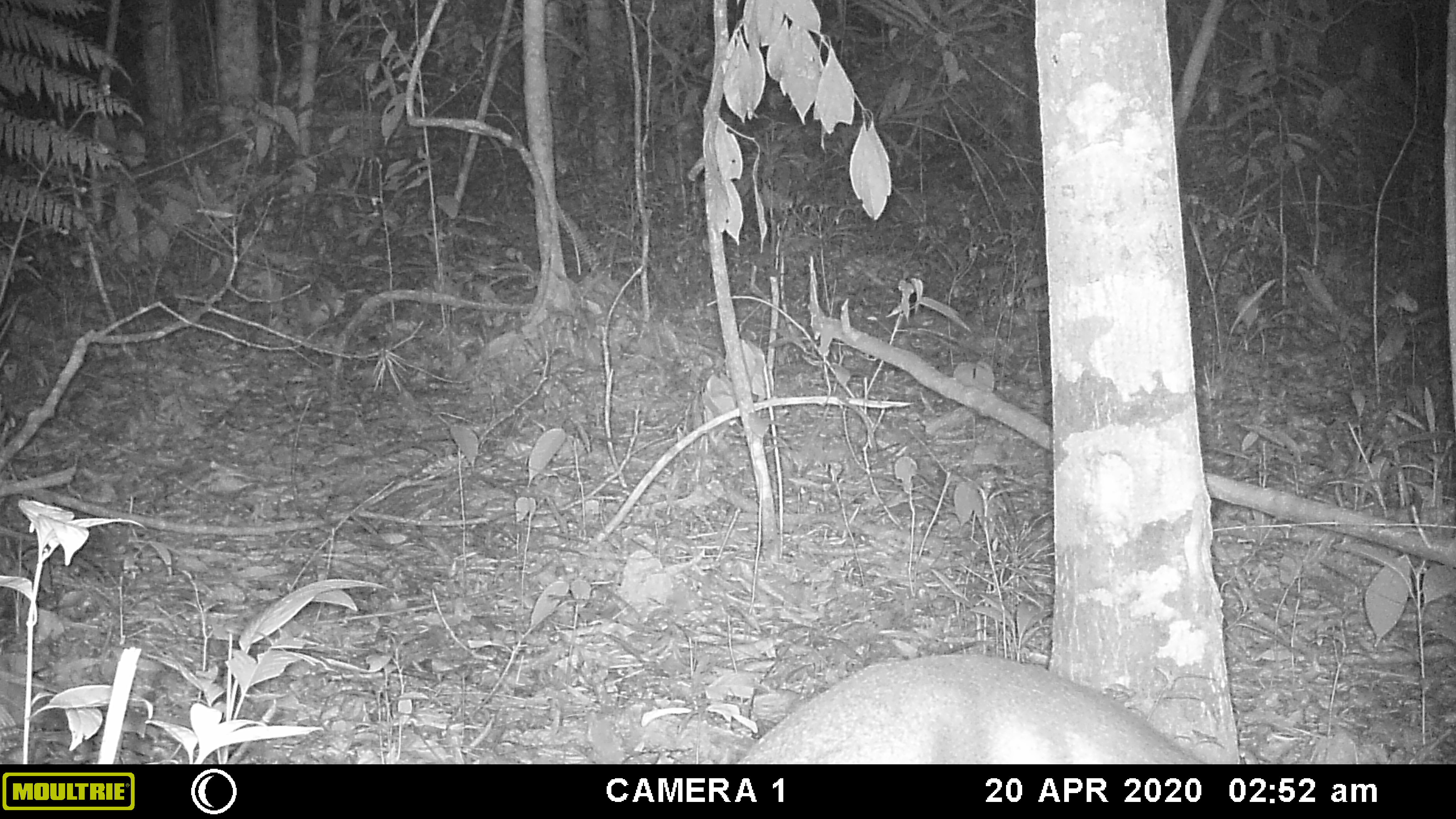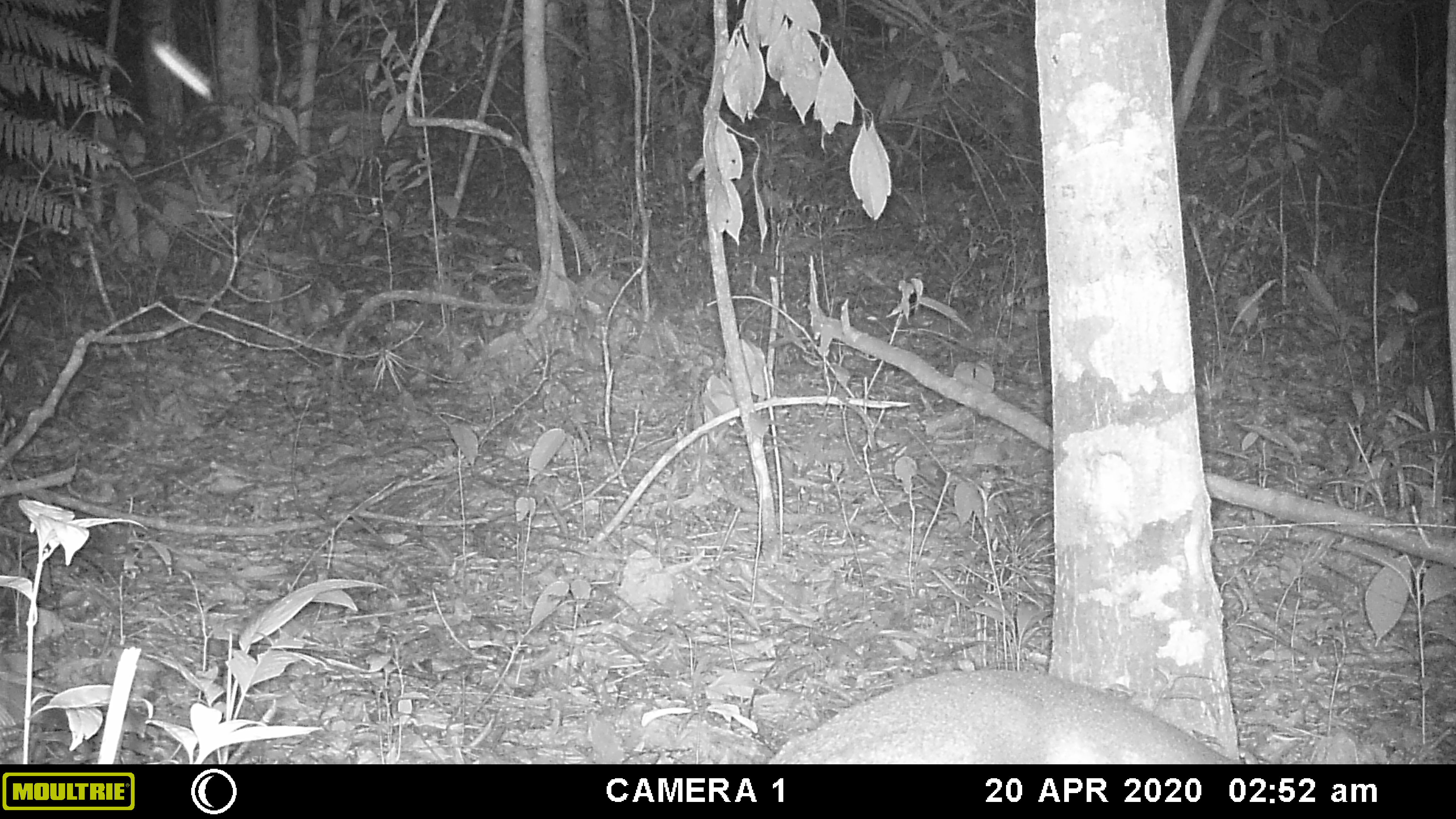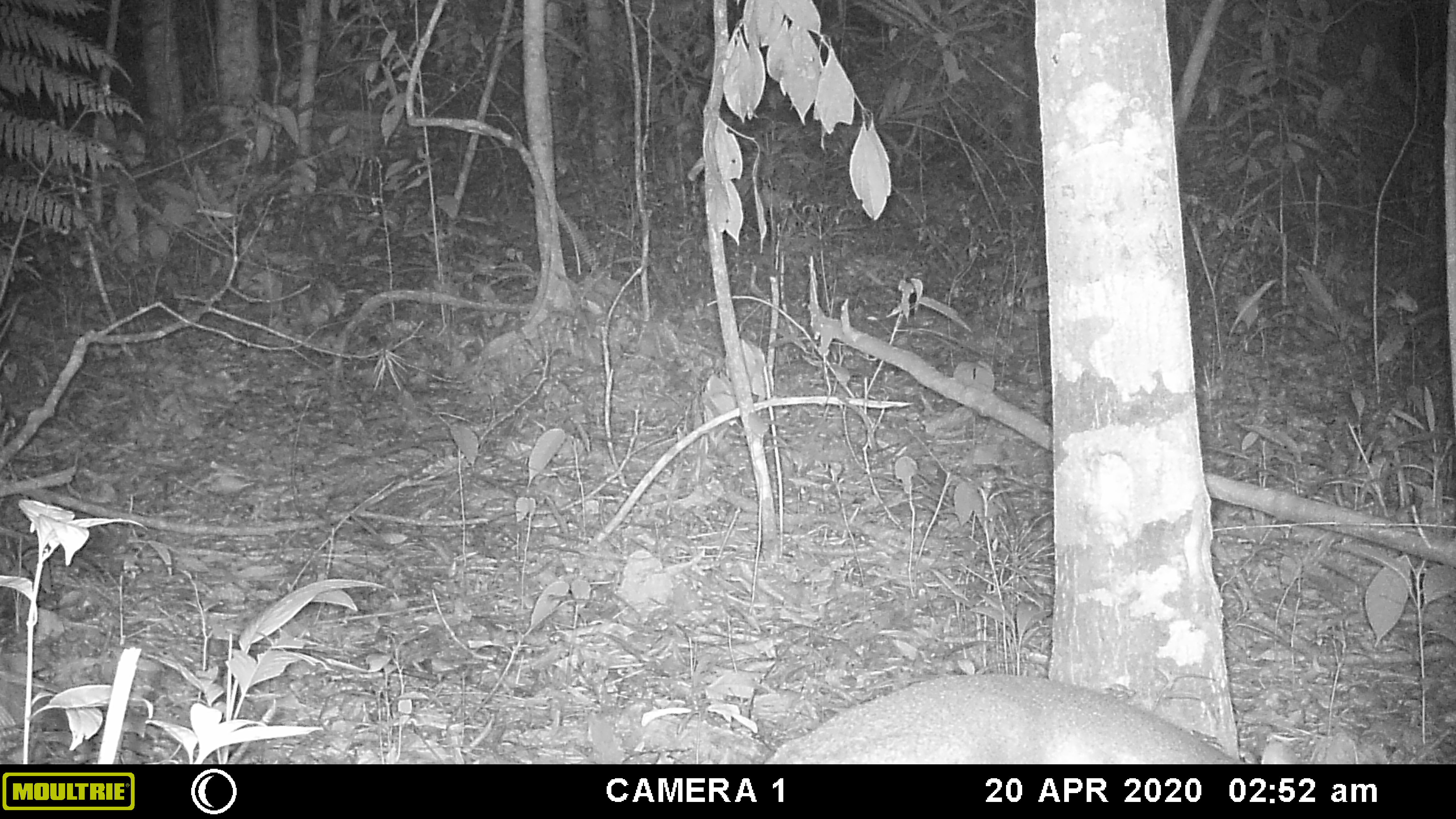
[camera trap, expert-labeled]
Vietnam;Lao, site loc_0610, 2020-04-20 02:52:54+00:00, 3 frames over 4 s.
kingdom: Animalia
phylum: Chordata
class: Mammalia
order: Artiodactyla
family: Cervidae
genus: Muntiacus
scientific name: Muntiacus rooseveltorum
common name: roosevelt's muntjac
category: roosevelts muntjac group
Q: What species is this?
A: Roosevelts muntjac group (roosevelt's muntjac) (Muntiacus rooseveltorum).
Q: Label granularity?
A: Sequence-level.